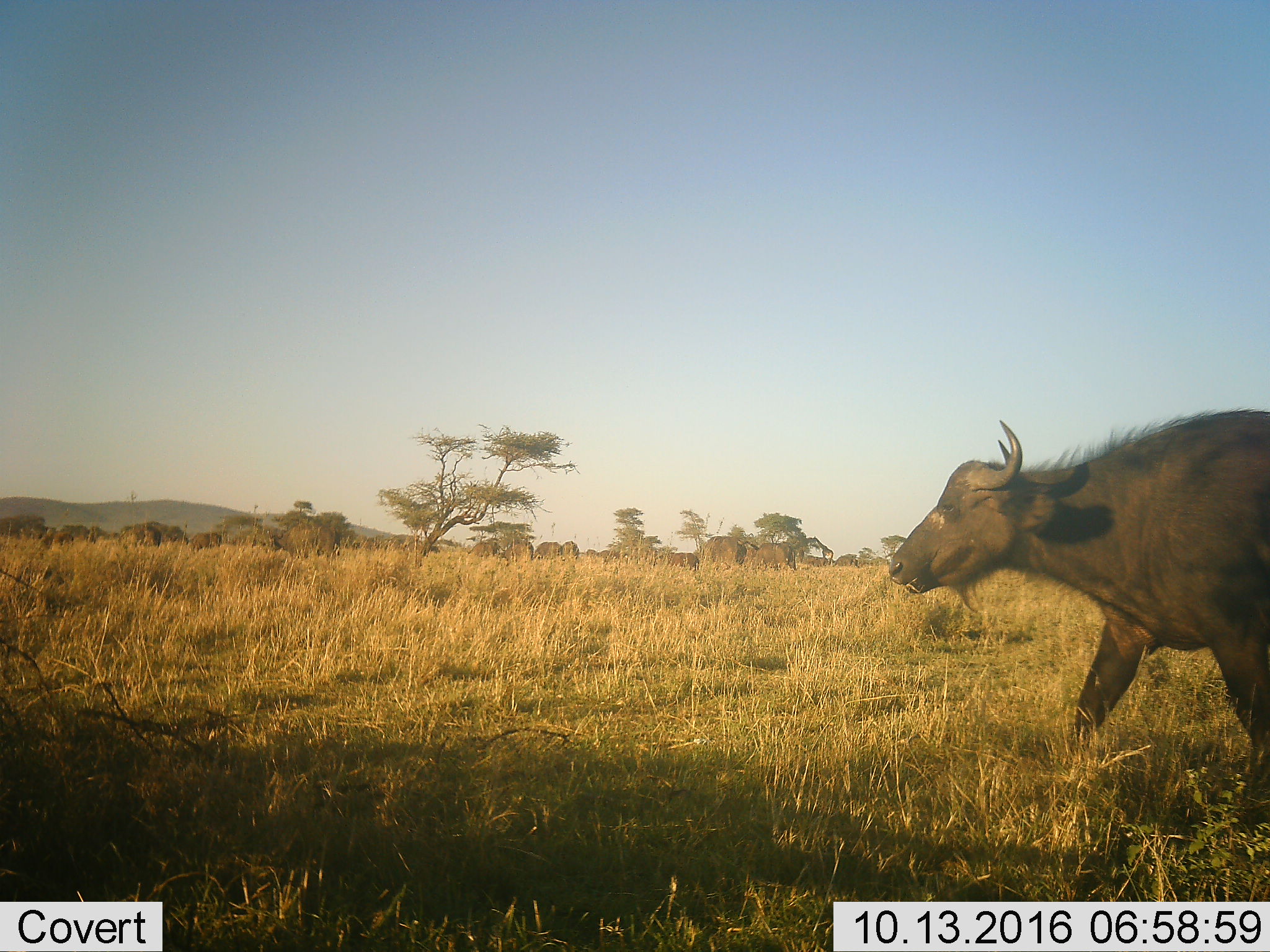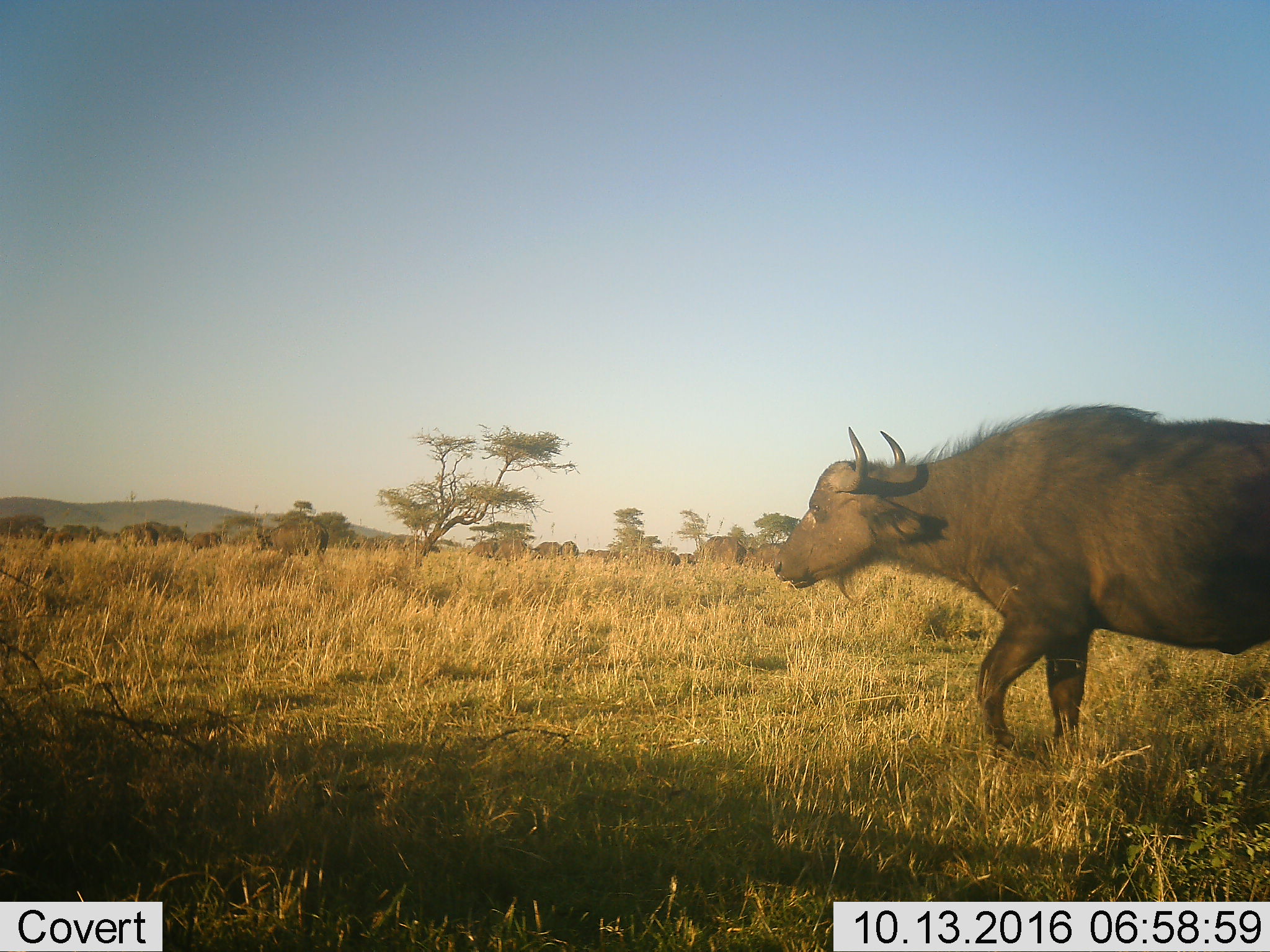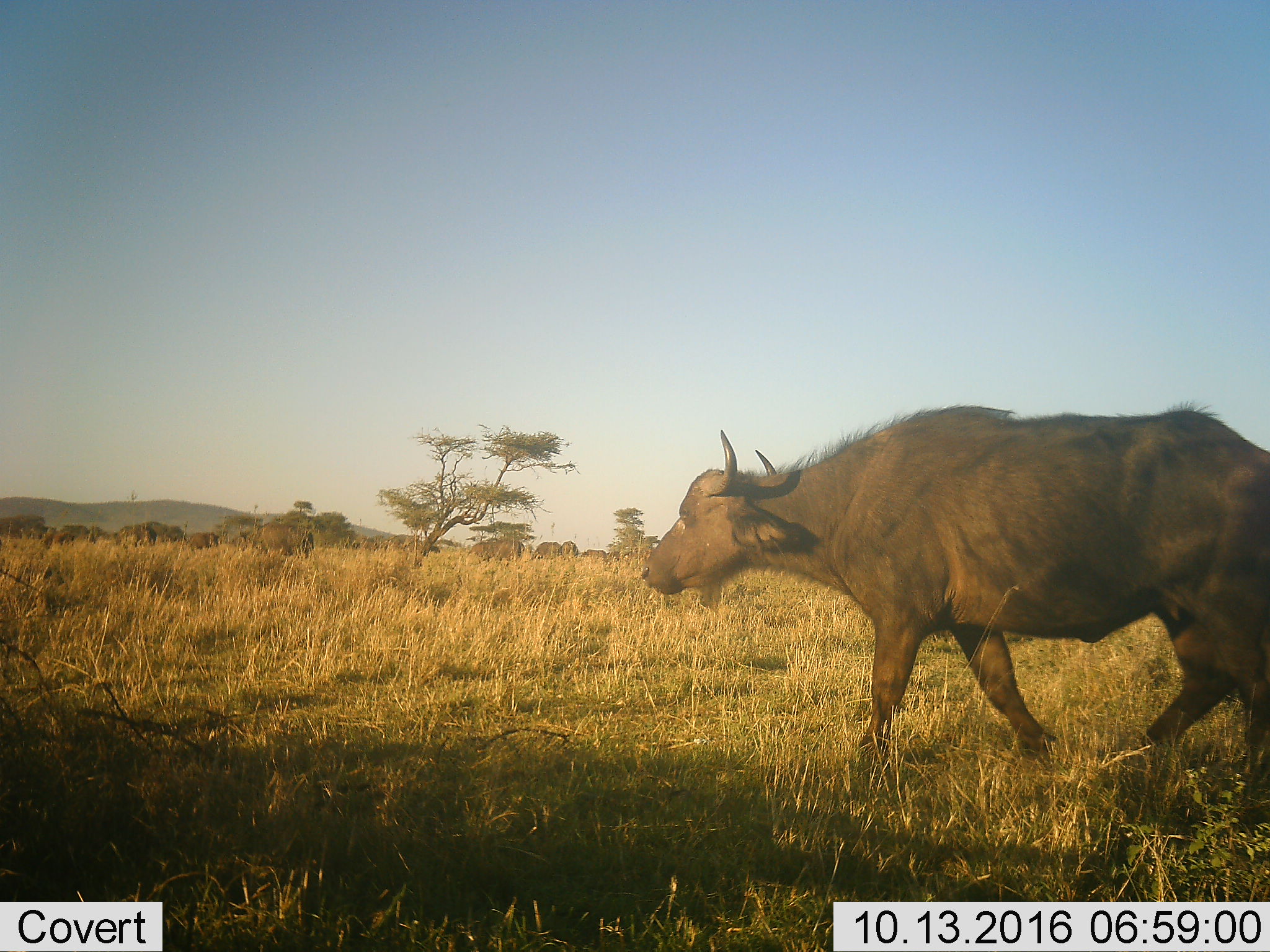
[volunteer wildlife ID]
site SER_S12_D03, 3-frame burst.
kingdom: Animalia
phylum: Chordata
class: Mammalia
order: Artiodactyla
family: Bovidae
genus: Syncerus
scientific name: Syncerus caffer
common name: african buffalo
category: buffalo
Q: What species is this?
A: Buffalo (african buffalo) (Syncerus caffer).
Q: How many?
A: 11-50.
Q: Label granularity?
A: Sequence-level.